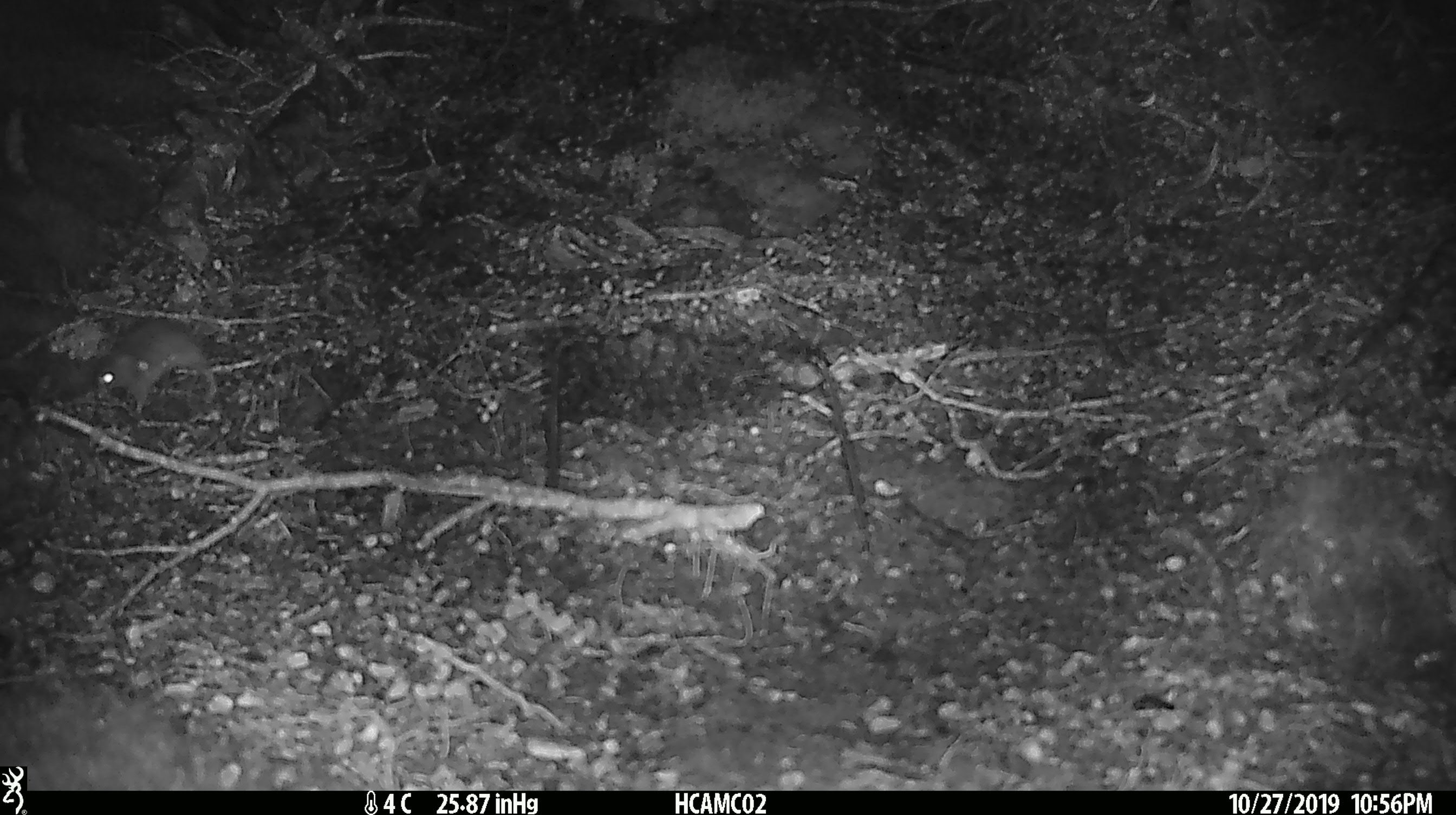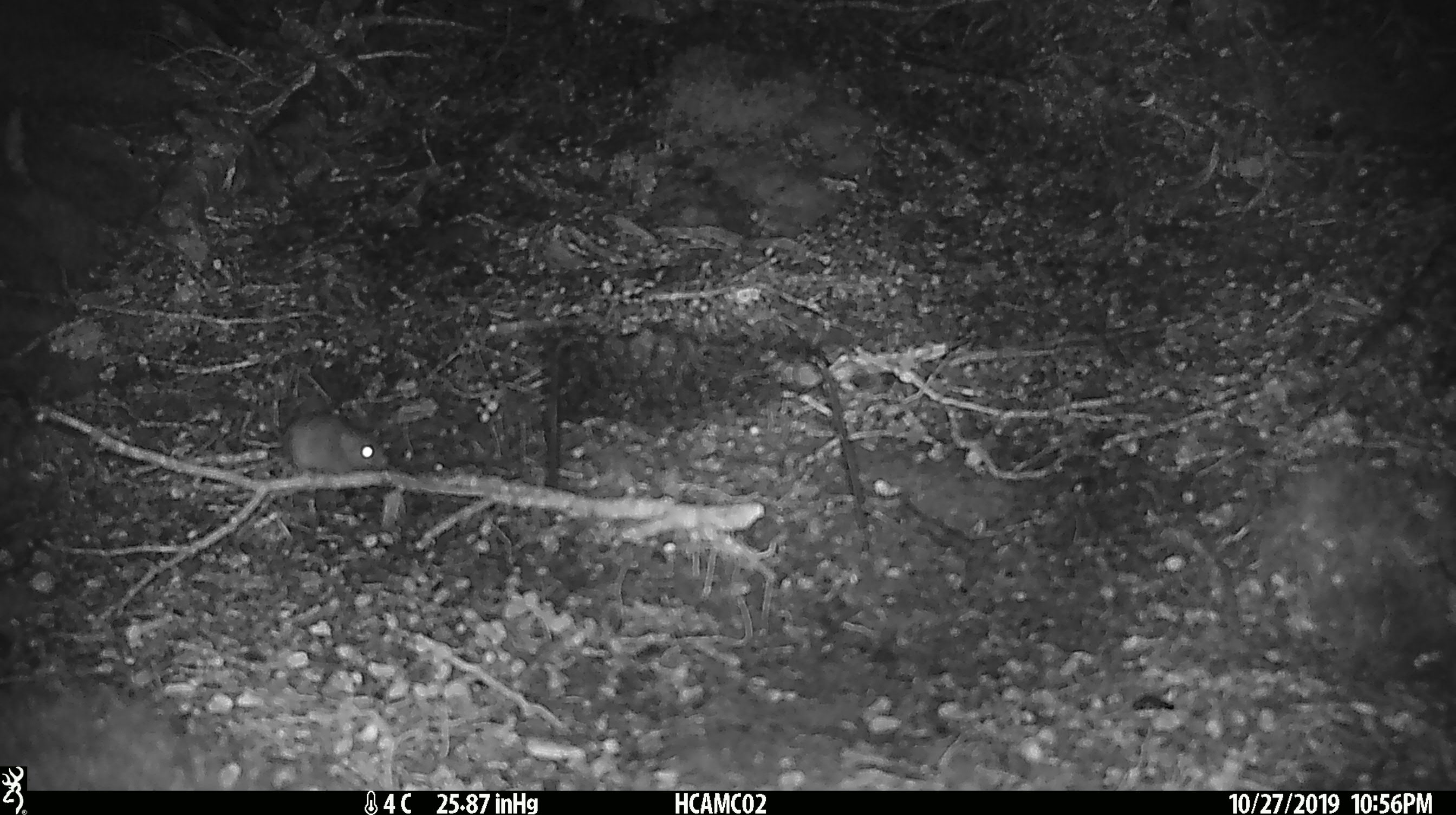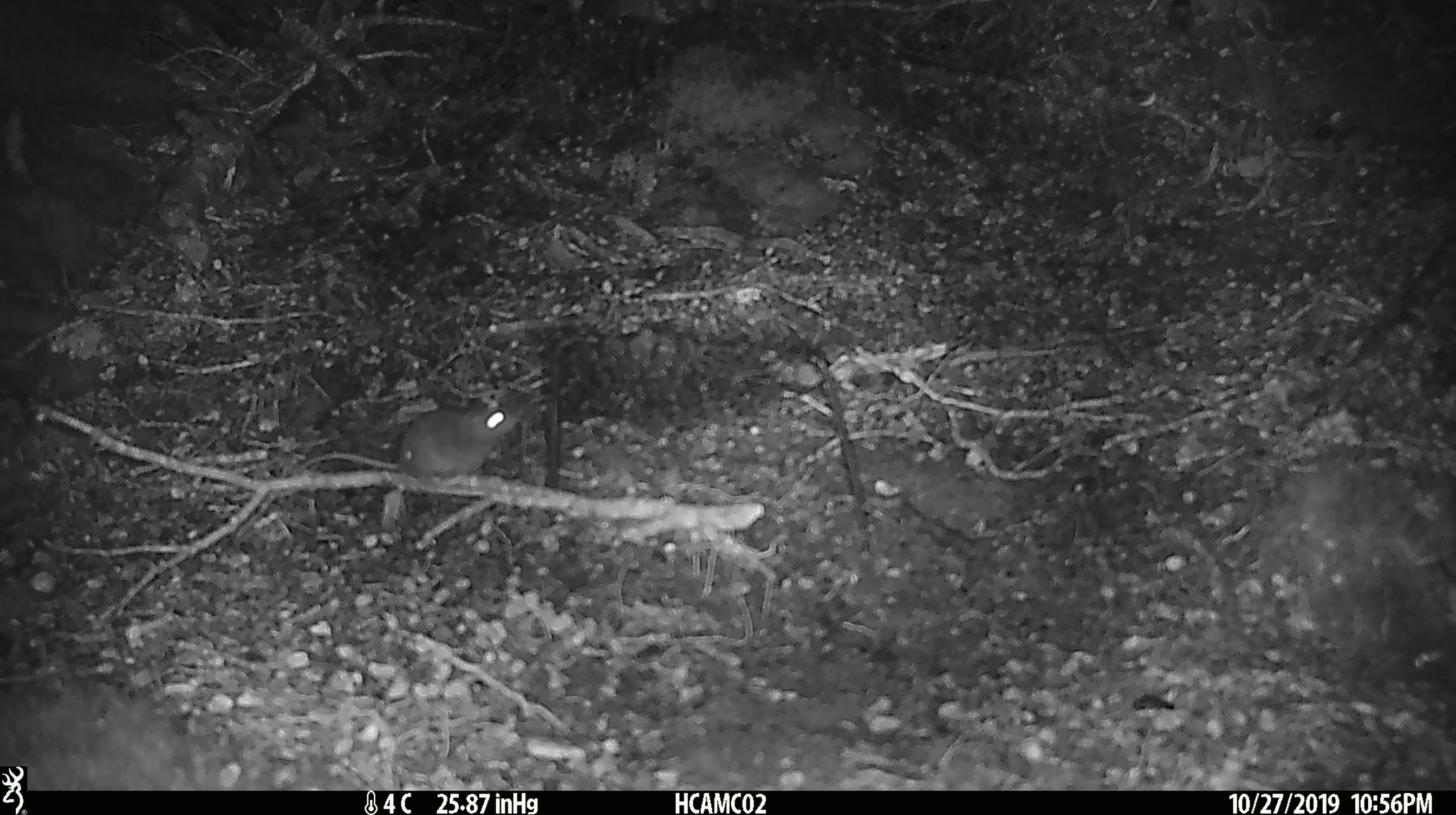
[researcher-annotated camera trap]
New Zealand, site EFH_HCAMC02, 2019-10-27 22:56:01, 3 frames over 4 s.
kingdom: Animalia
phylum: Chordata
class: Mammalia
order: Rodentia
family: Muridae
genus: Mus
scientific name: Mus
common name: mouse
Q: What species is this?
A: Mouse (Mus).